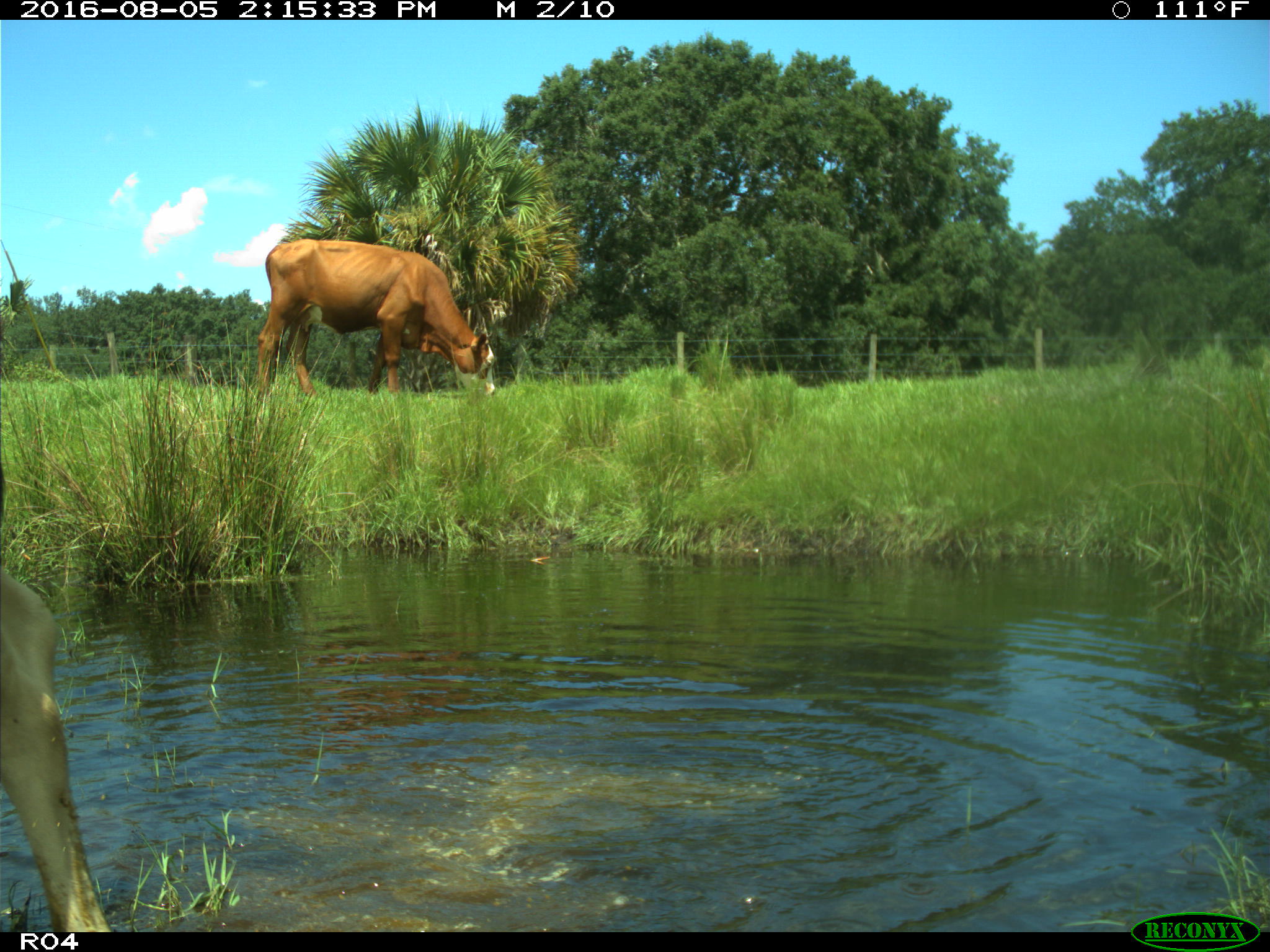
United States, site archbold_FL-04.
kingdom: Animalia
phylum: Chordata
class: Mammalia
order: Artiodactyla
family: Bovidae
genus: Bos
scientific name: Bos taurus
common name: domestic cow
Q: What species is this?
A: Bos taurus (domestic cow).